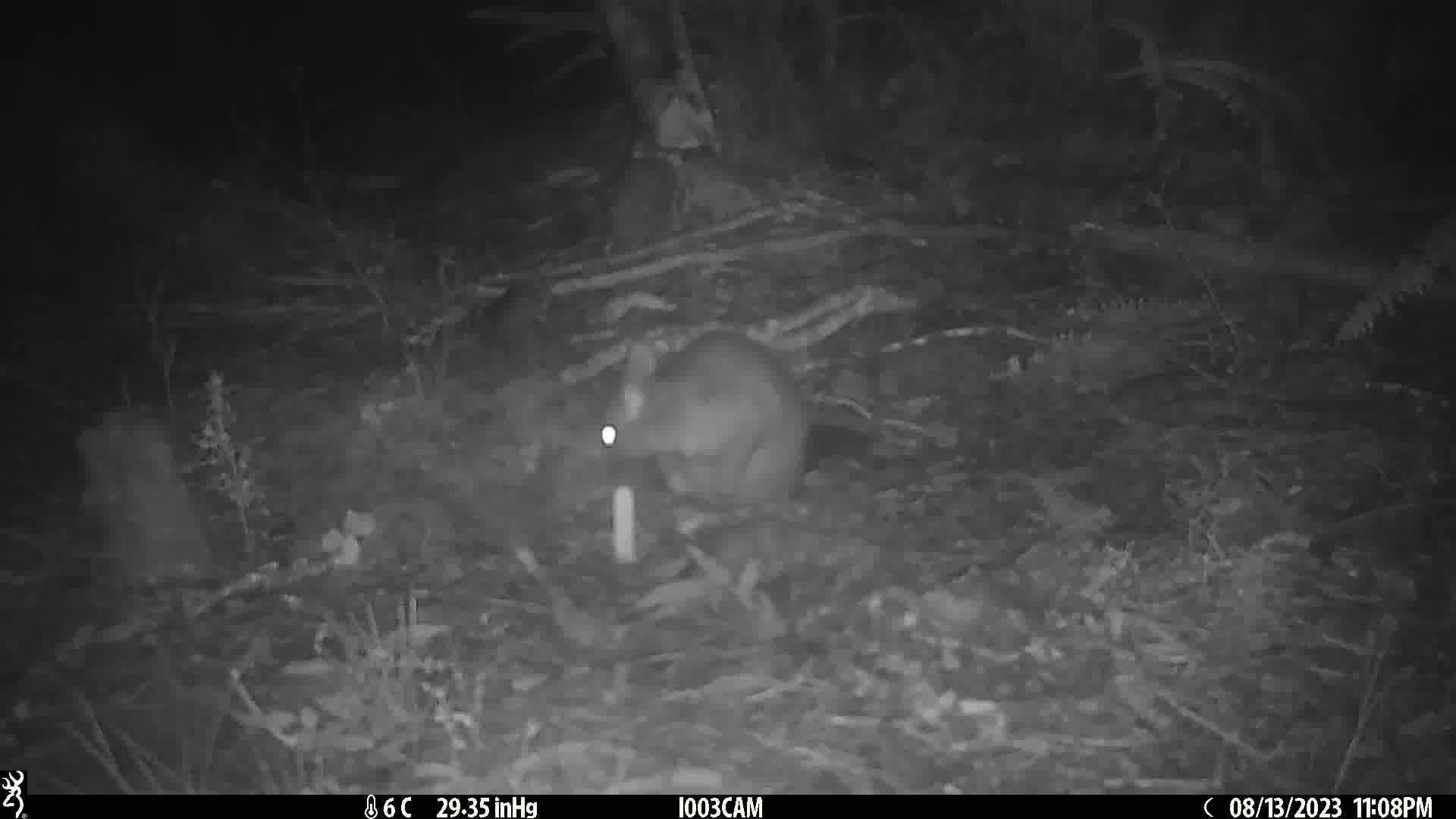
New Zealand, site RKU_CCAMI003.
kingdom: Animalia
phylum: Chordata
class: Mammalia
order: Diprotodontia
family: Phalangeridae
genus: Trichosurus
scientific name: Trichosurus vulpecula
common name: common brushtail possum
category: possum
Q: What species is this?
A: Possum (common brushtail possum) (Trichosurus vulpecula).